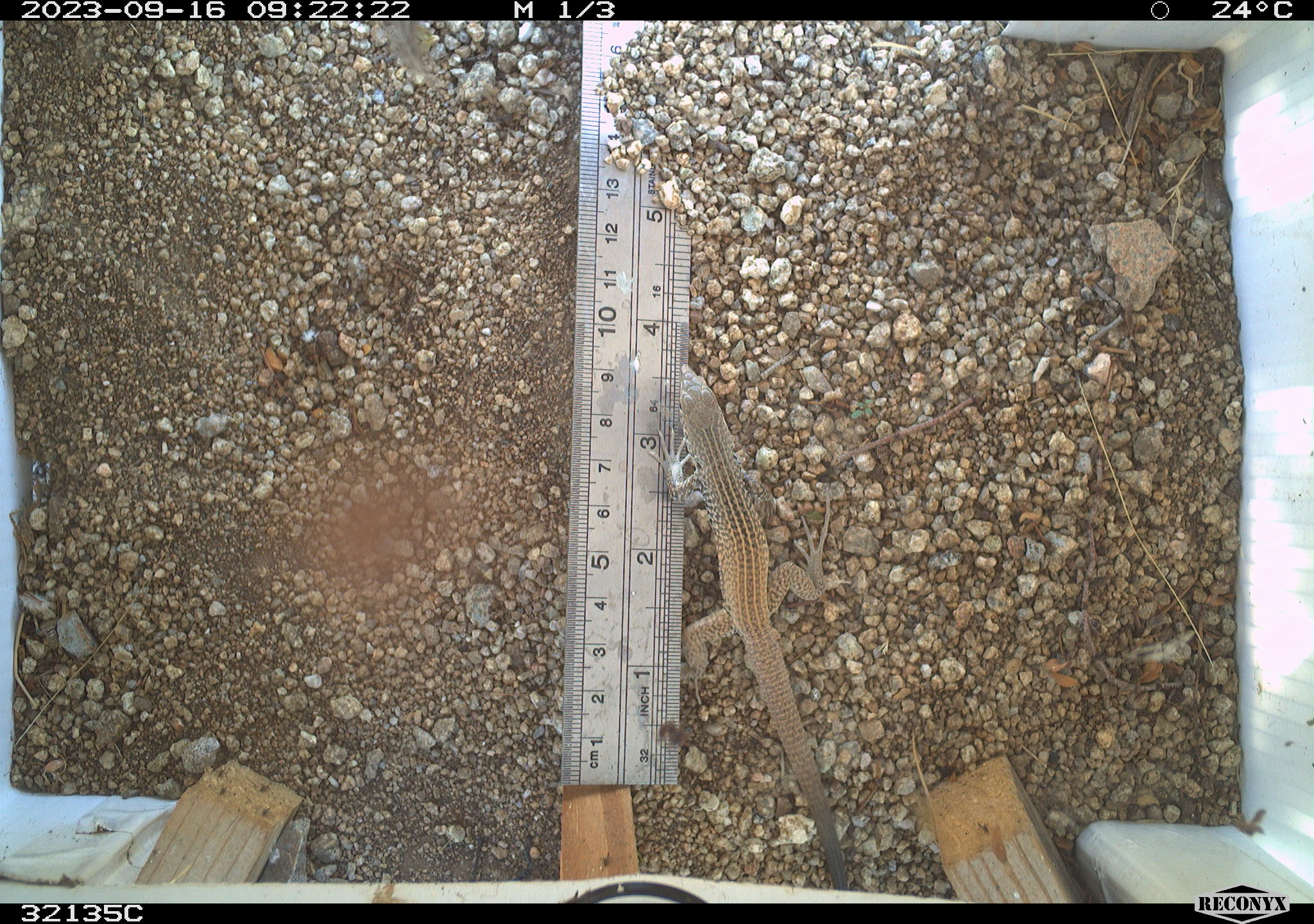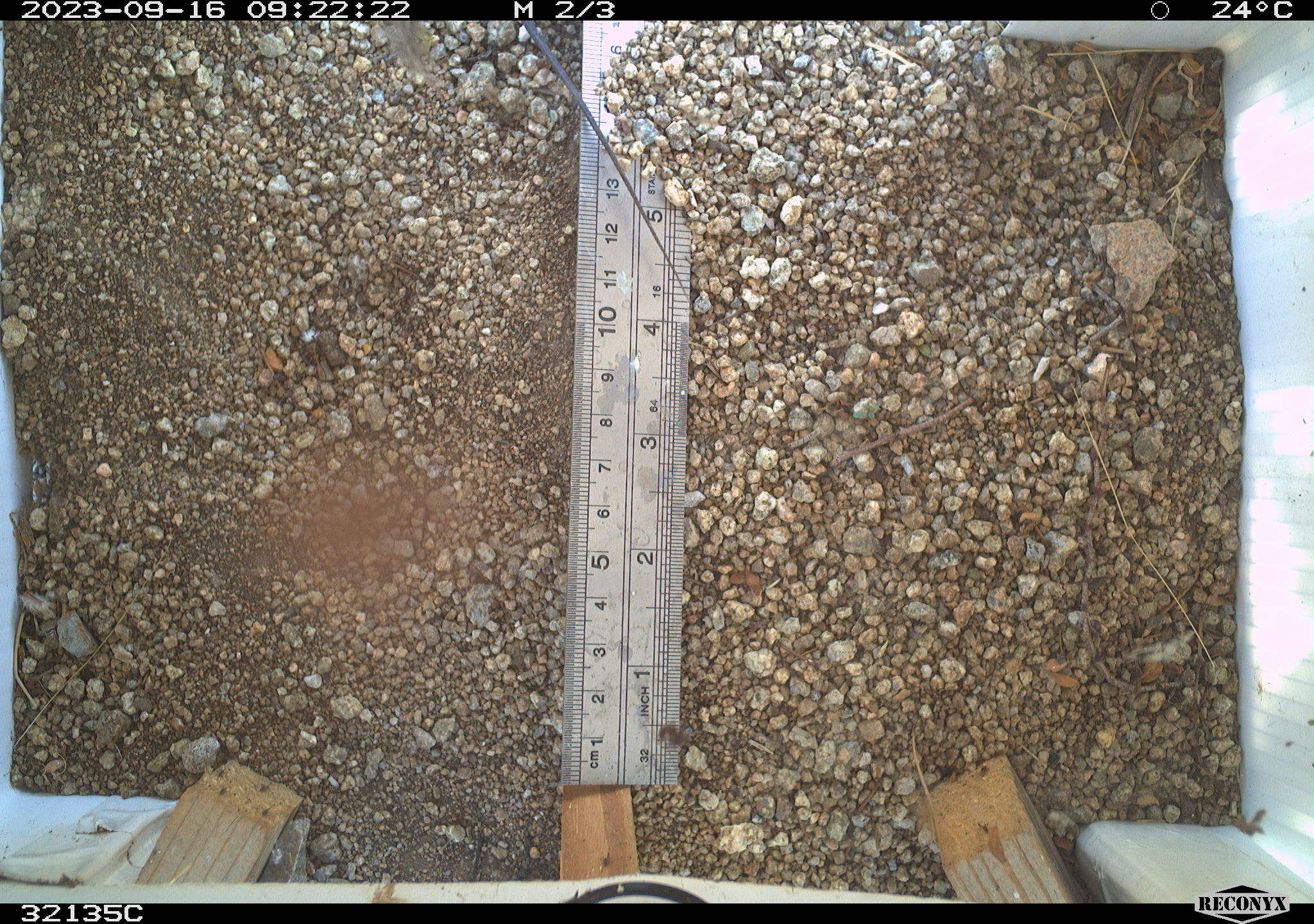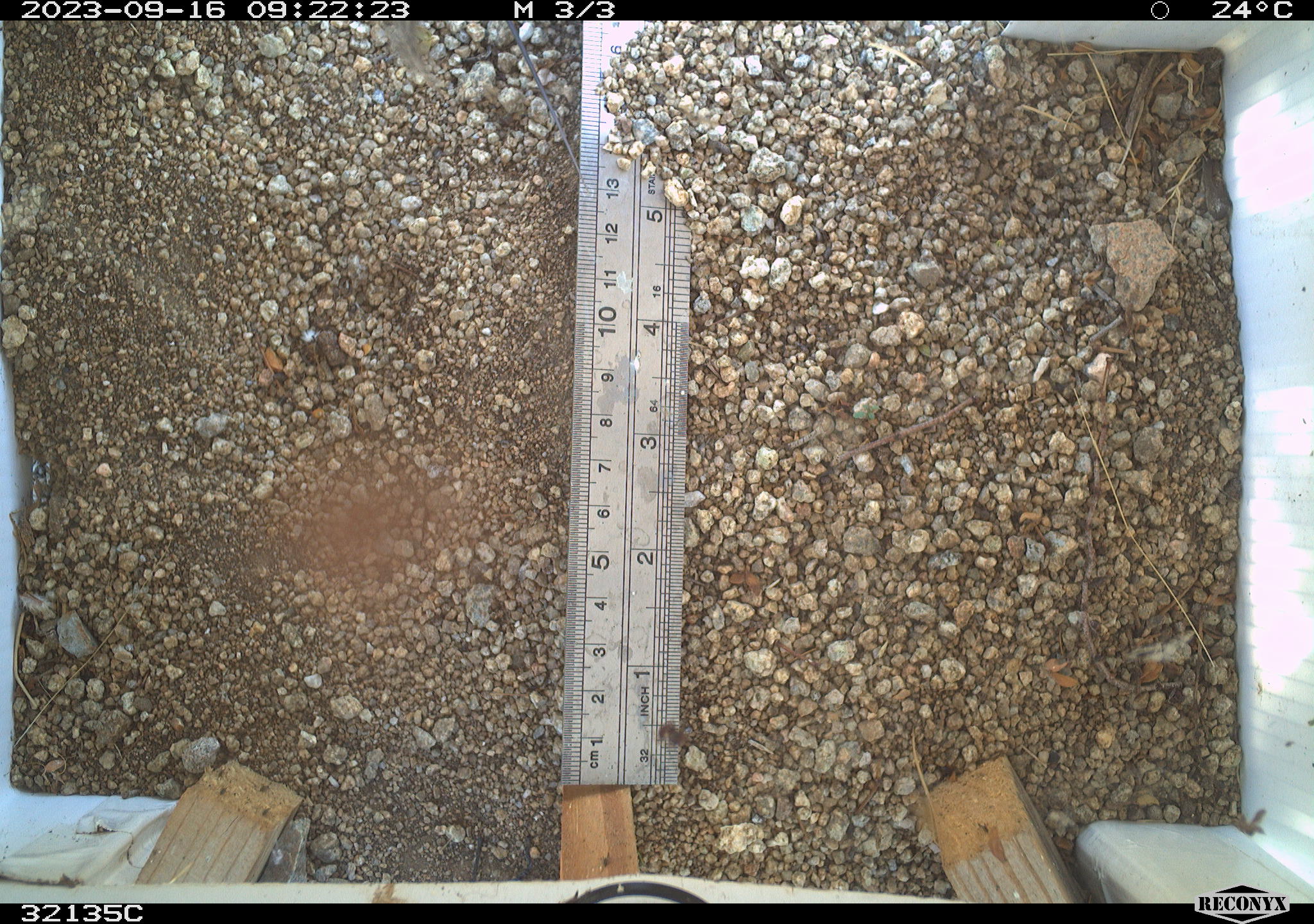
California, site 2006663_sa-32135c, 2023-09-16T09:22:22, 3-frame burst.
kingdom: Animalia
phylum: Chordata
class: Reptilia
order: Squamata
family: Teiidae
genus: Aspidoscelis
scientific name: Aspidoscelis tigris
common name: western whiptail